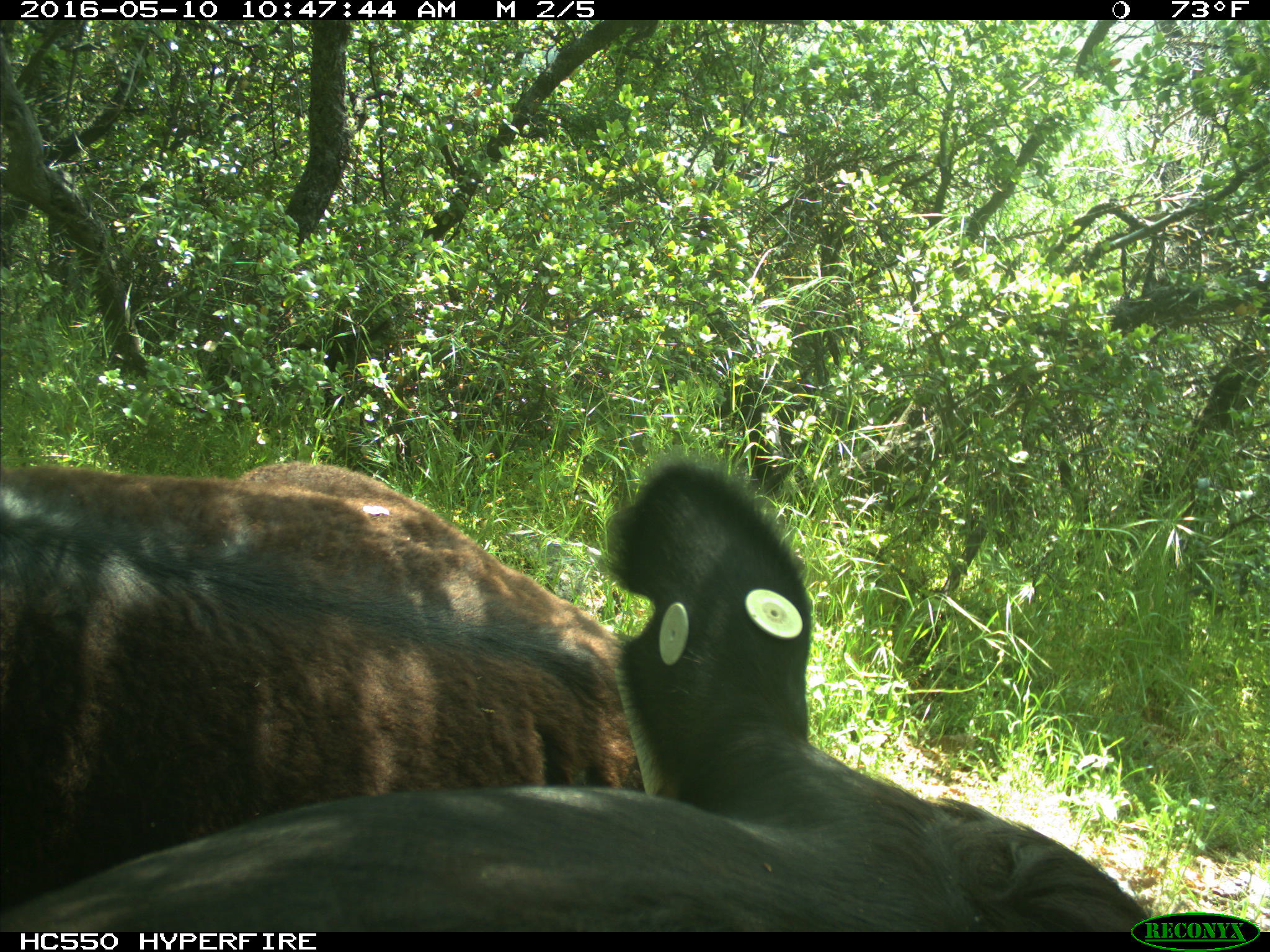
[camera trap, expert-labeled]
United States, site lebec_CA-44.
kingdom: Animalia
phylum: Chordata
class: Mammalia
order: Artiodactyla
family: Bovidae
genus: Bos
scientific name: Bos taurus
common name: domestic cow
Bos taurus (domestic cow).